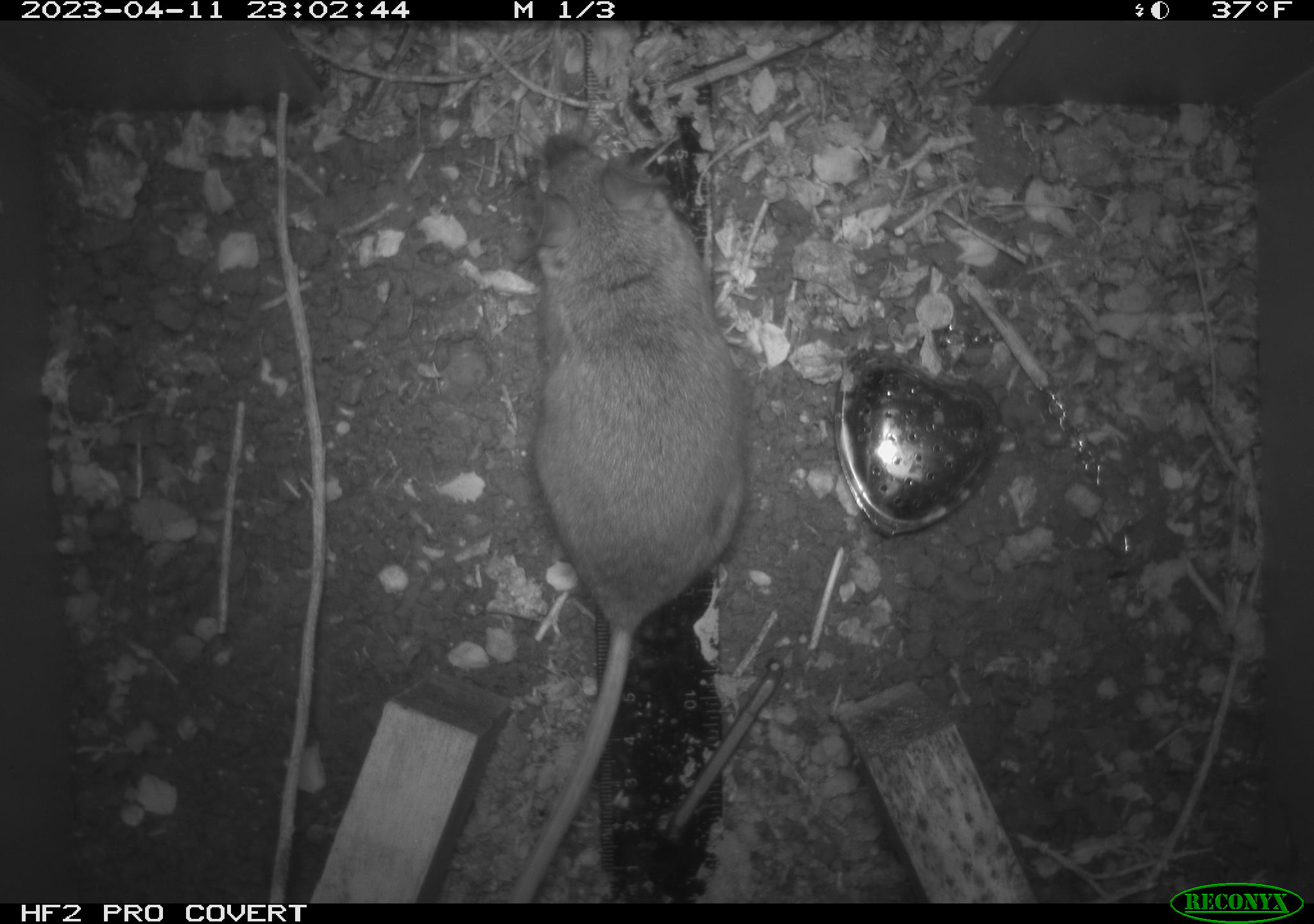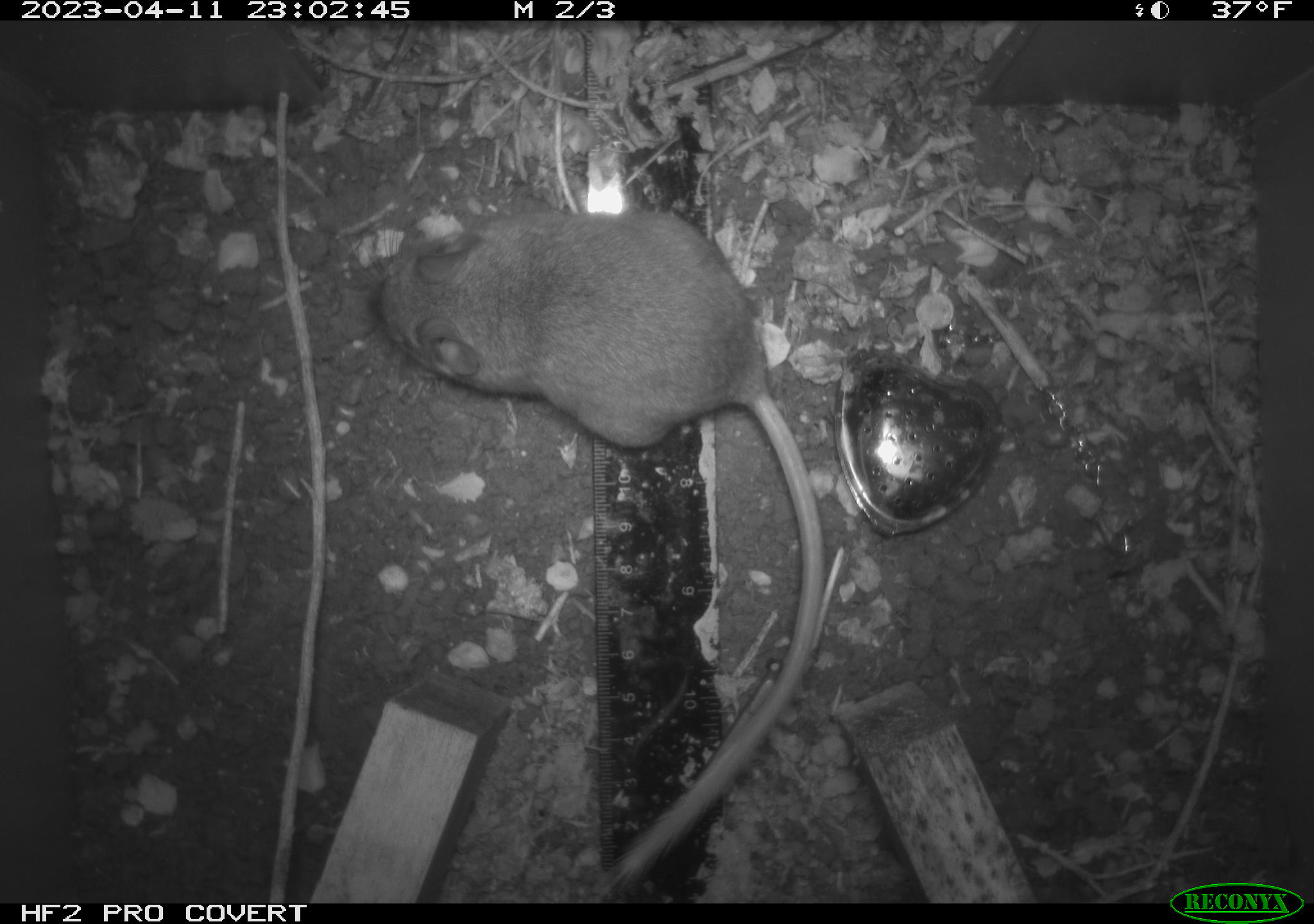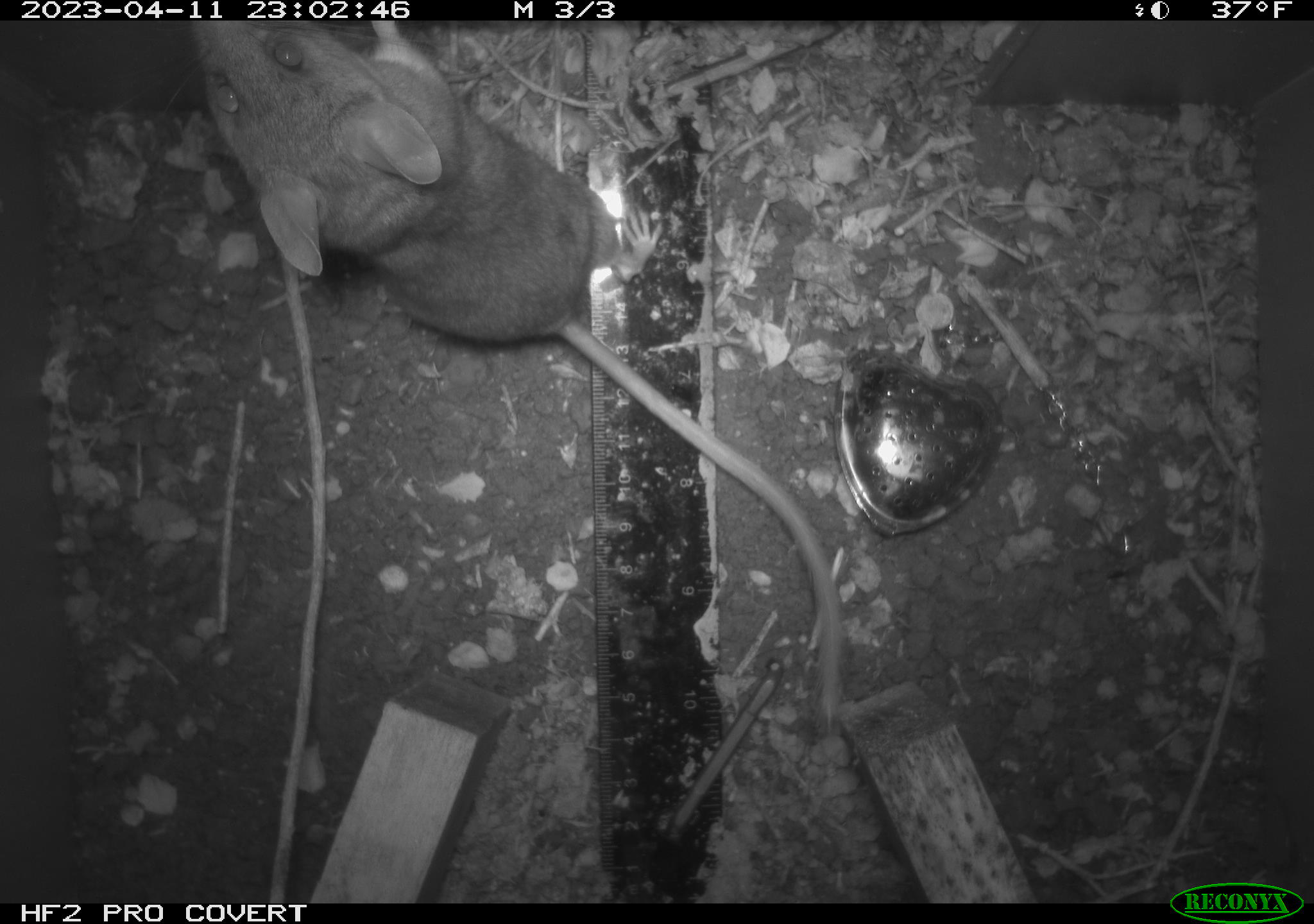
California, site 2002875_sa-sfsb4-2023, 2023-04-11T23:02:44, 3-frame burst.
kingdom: Animalia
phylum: Chordata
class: Mammalia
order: Rodentia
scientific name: Rodentia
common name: mouse species